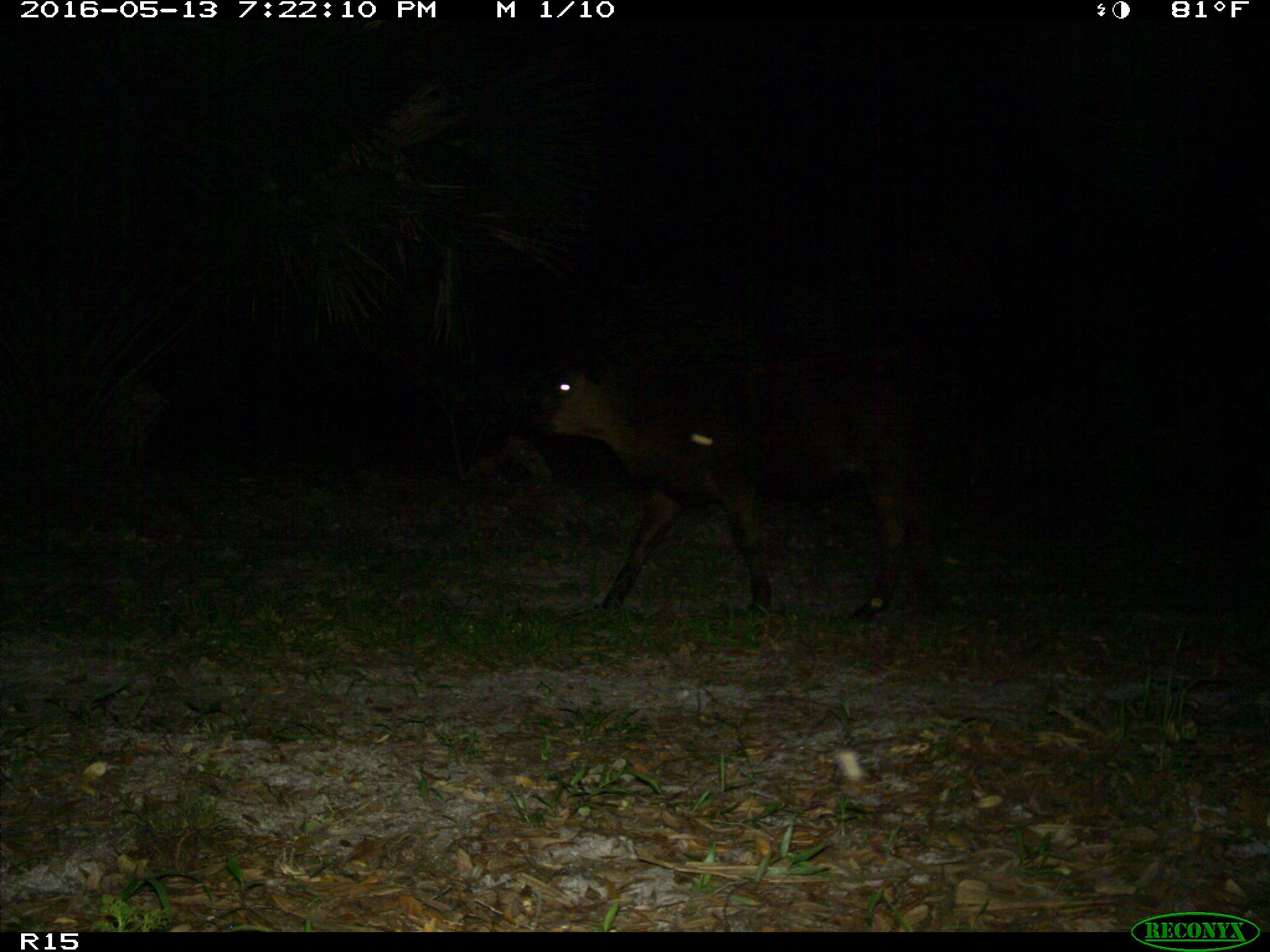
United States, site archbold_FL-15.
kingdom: Animalia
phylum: Chordata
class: Mammalia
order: Artiodactyla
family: Bovidae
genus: Bos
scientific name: Bos taurus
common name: domestic cow